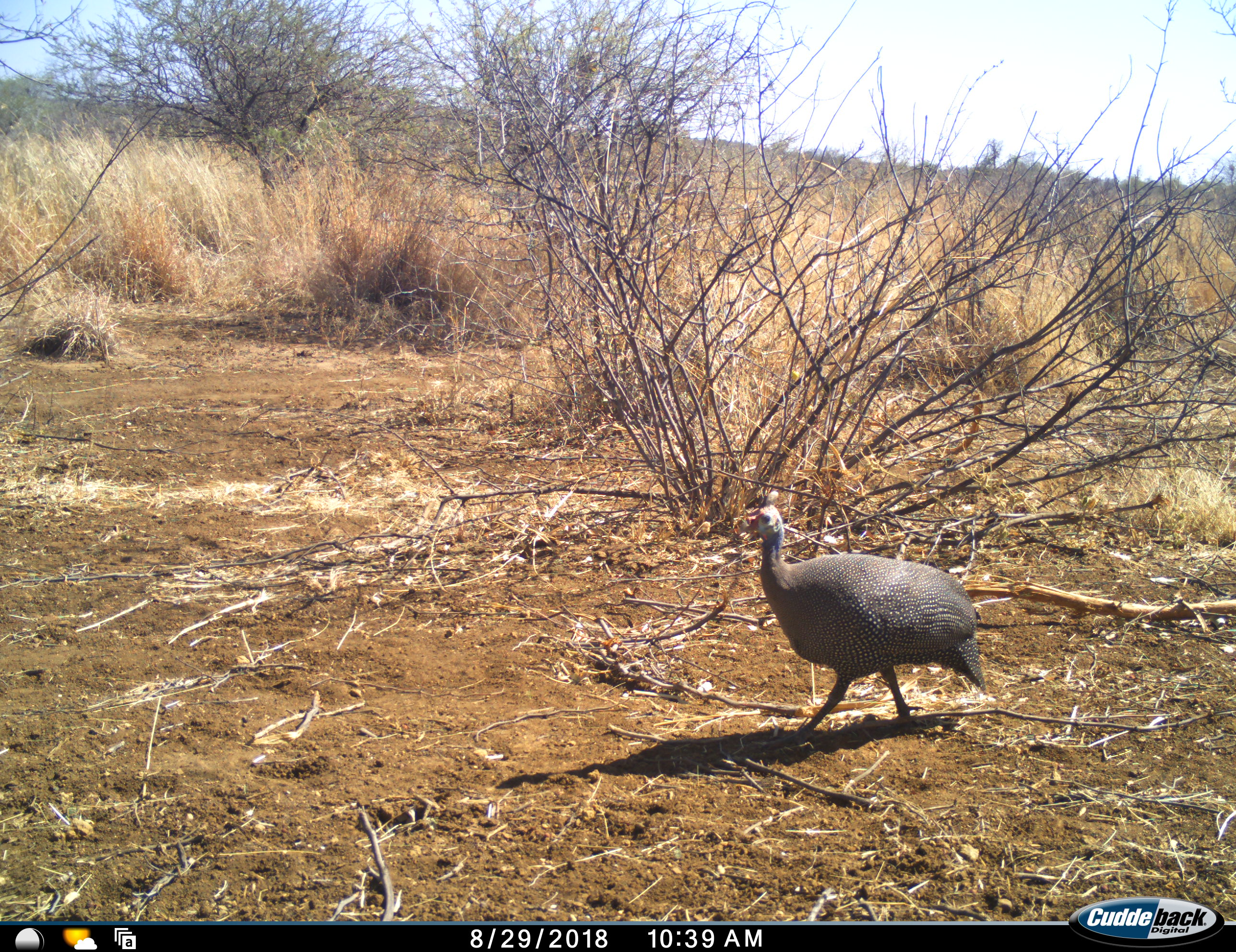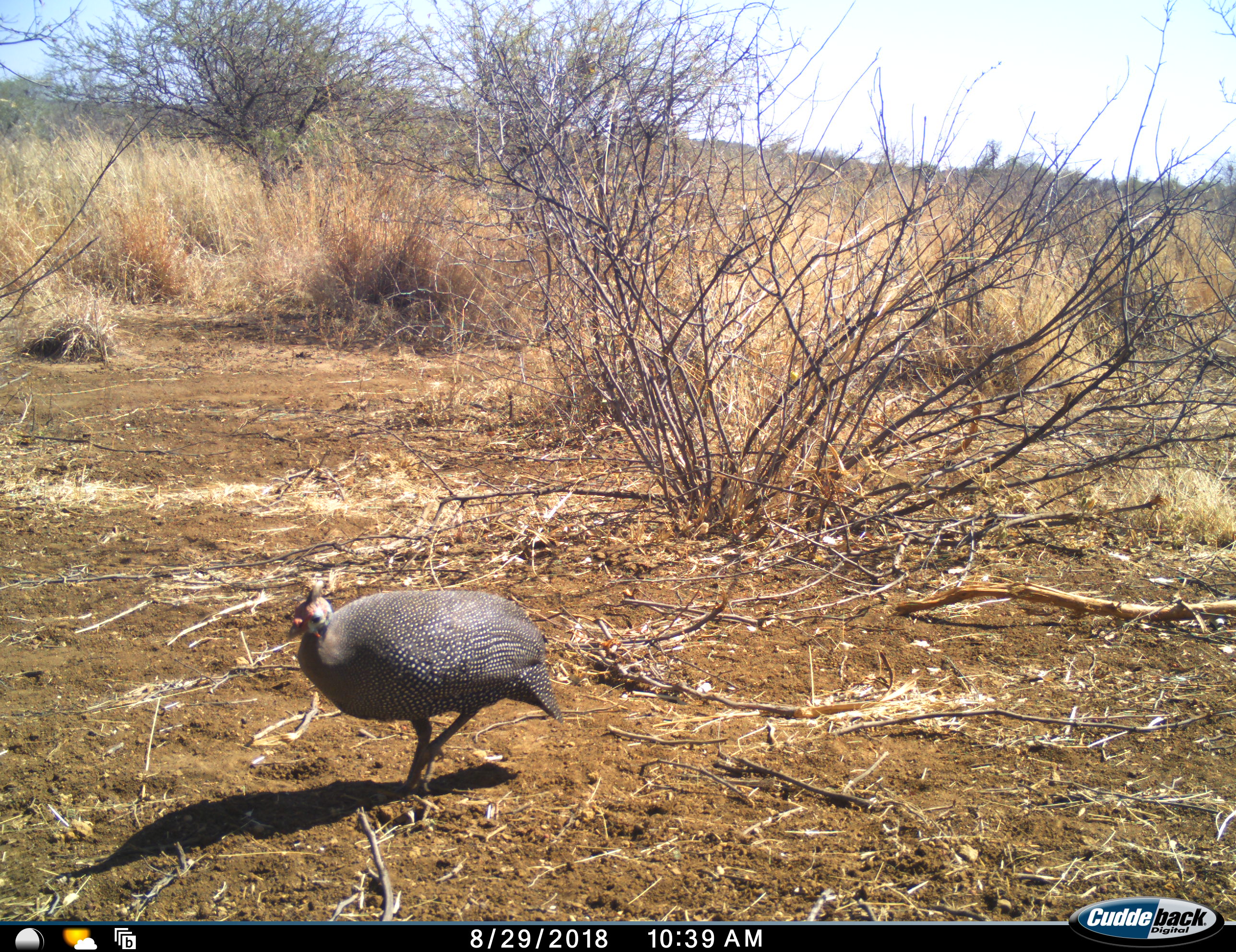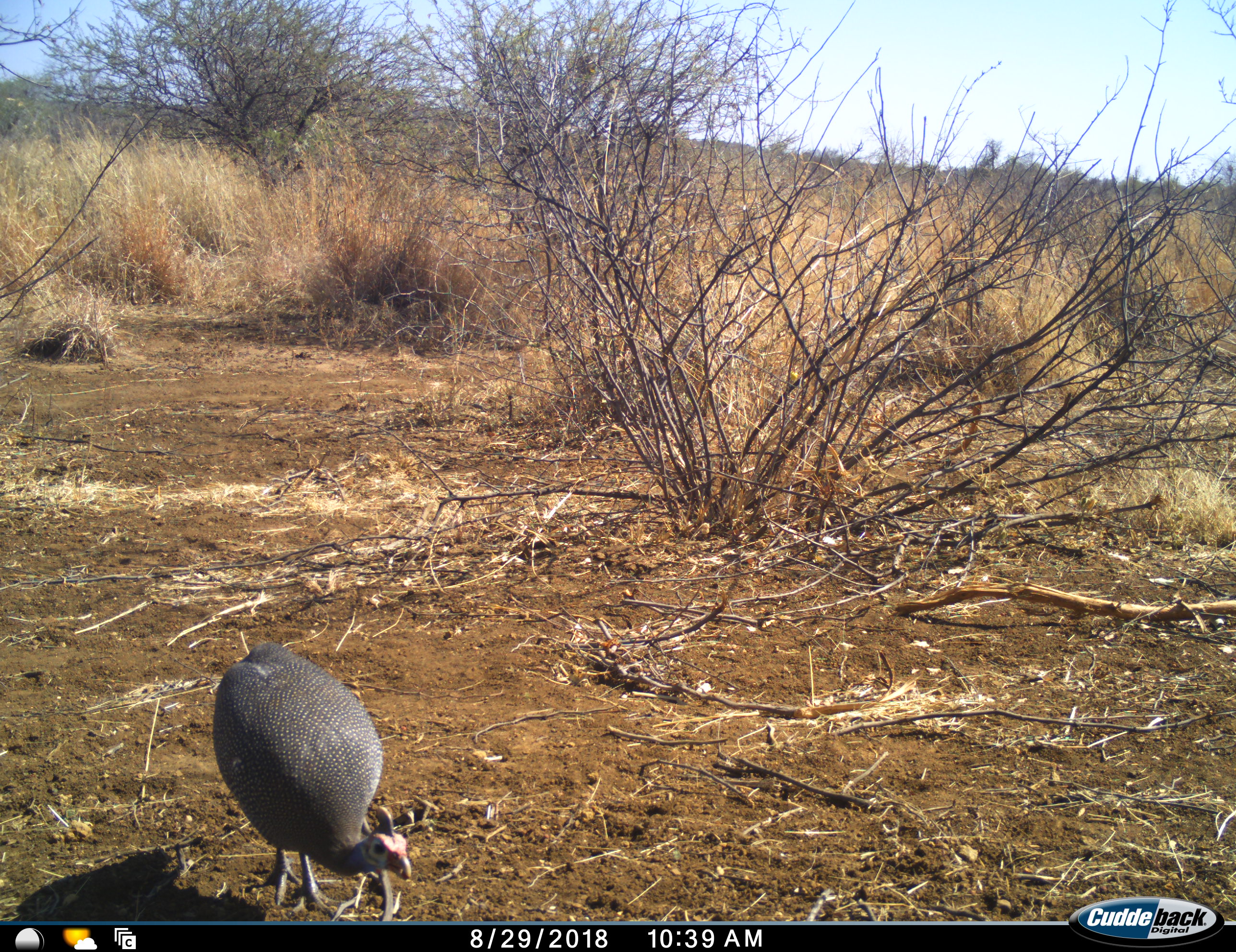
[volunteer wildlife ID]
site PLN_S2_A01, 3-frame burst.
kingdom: Animalia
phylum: Chordata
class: Aves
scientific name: Aves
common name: bird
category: birdother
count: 1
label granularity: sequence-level